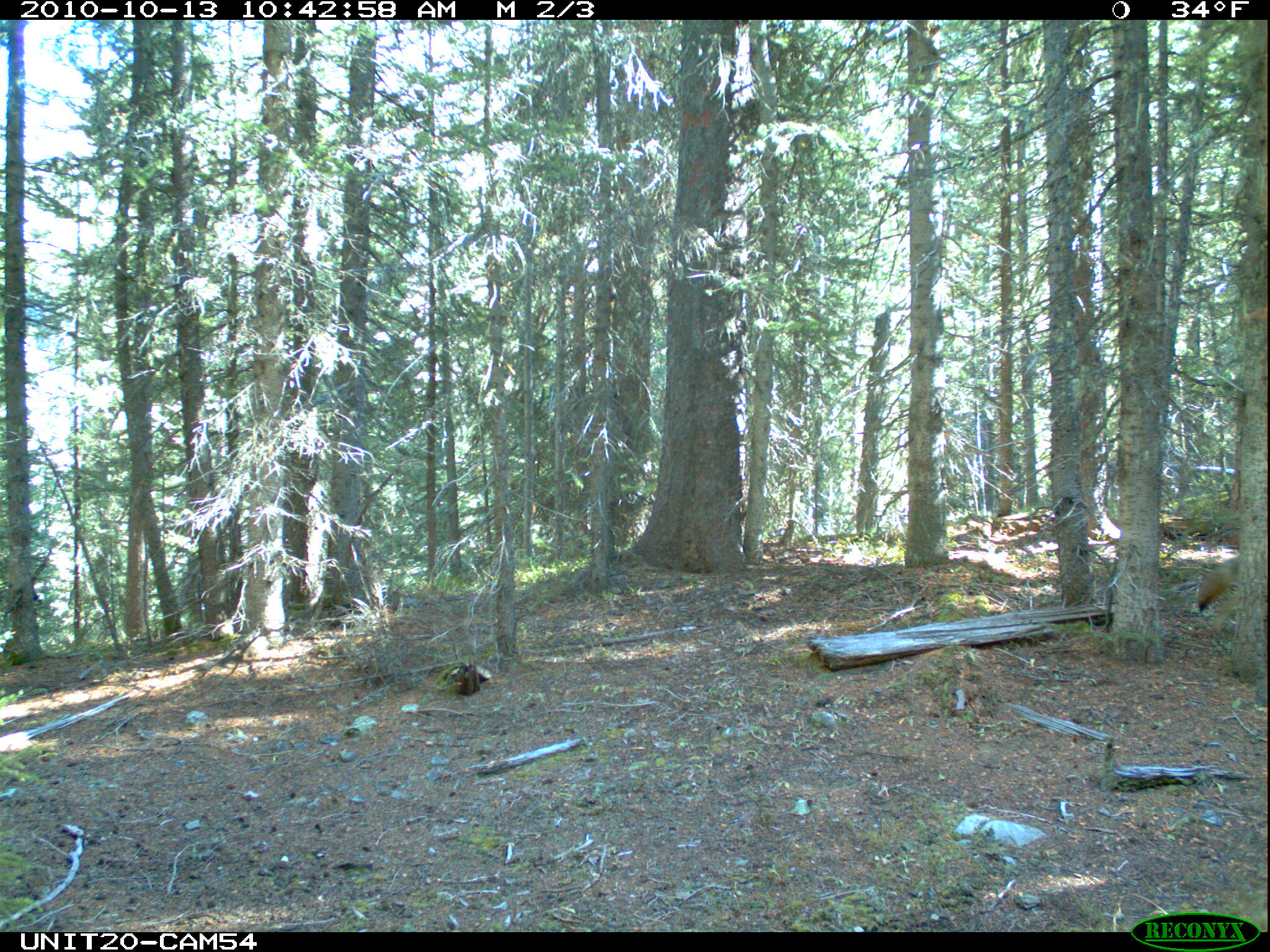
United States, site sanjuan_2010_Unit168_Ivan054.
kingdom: Animalia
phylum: Chordata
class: Mammalia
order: Carnivora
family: Canidae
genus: Canis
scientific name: Canis latrans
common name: coyote